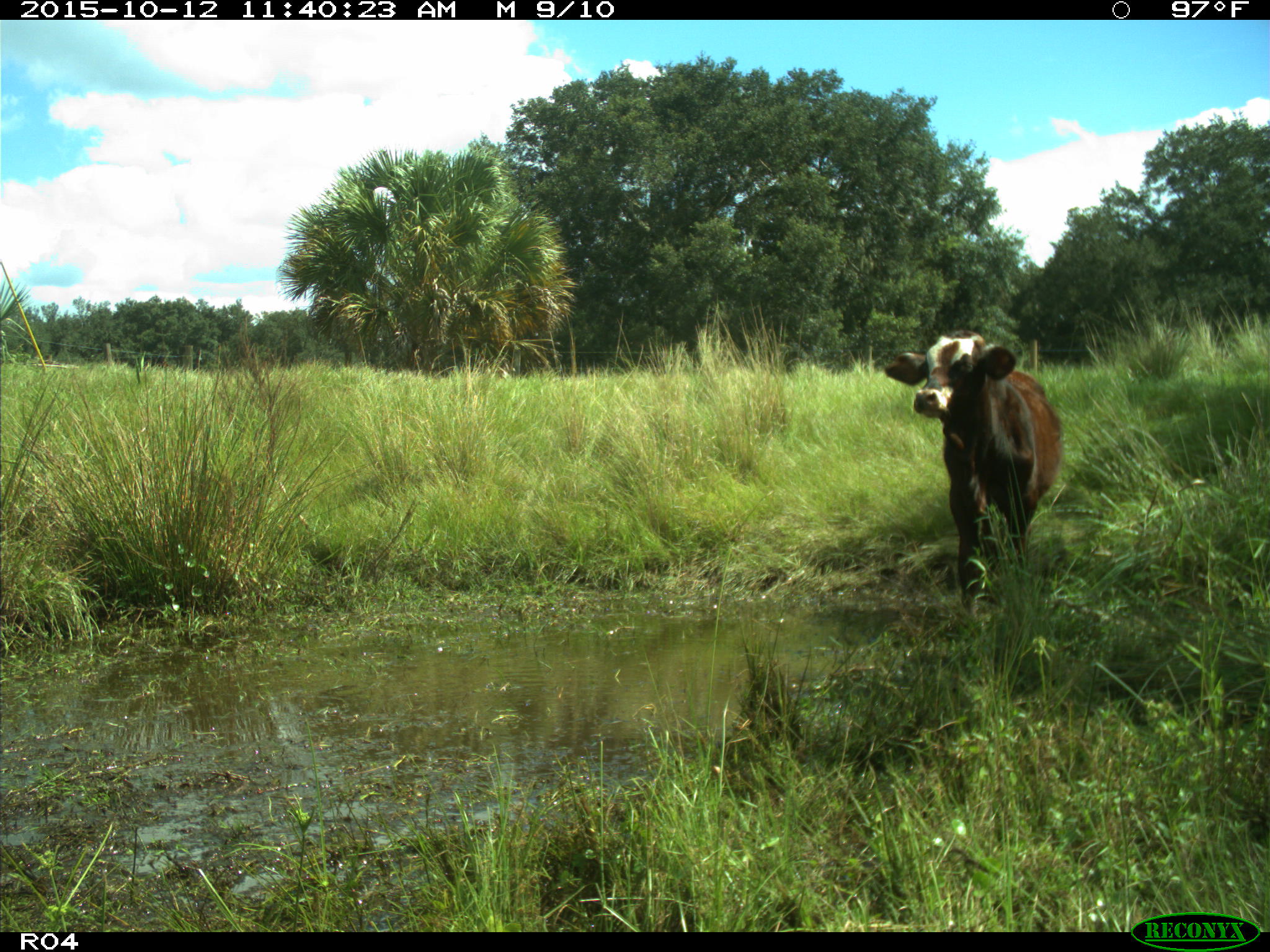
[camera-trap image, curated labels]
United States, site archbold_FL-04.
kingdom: Animalia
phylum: Chordata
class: Mammalia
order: Artiodactyla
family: Bovidae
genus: Bos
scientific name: Bos taurus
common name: domestic cow